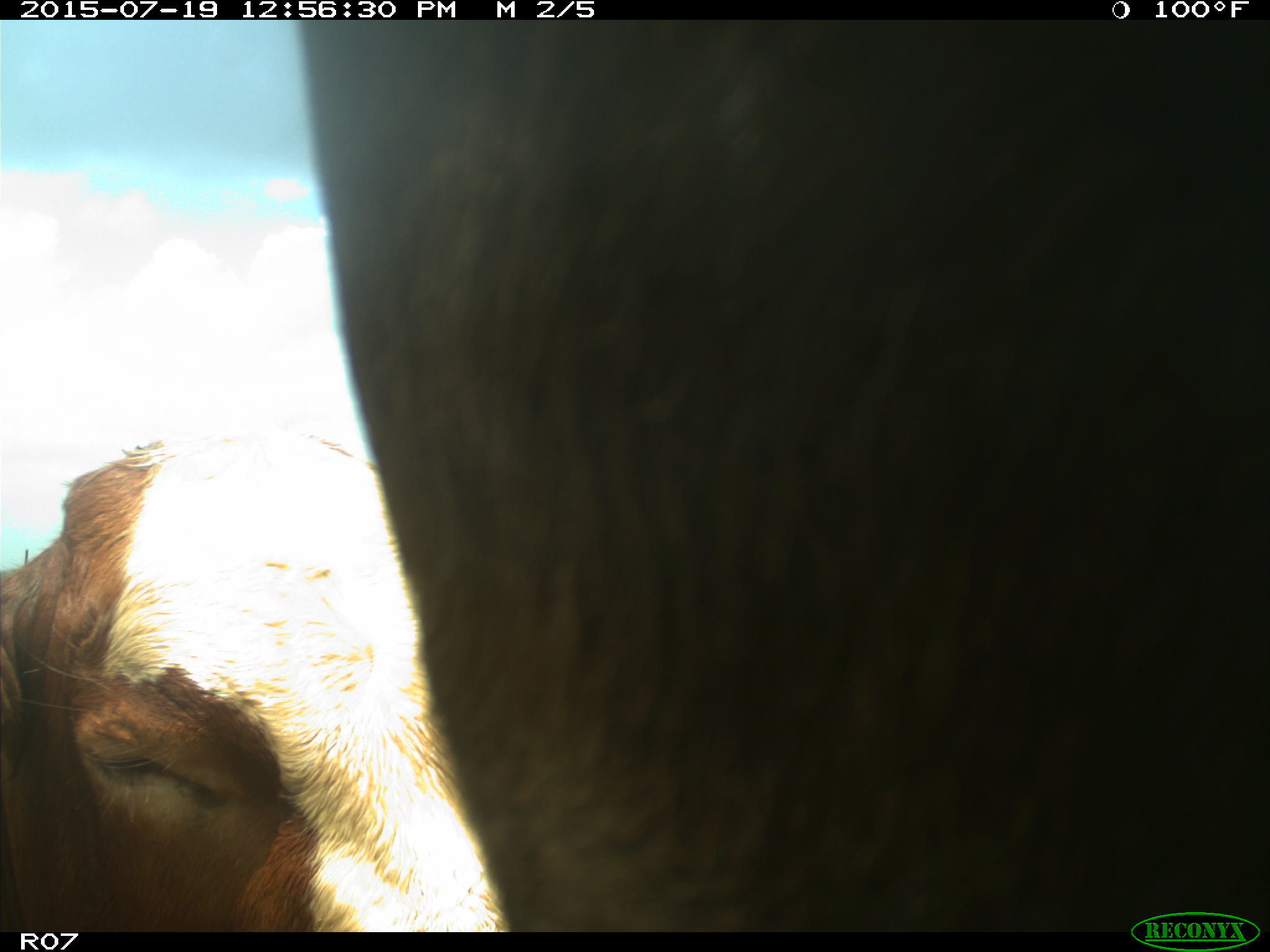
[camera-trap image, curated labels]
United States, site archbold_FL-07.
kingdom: Animalia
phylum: Chordata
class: Mammalia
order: Artiodactyla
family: Bovidae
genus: Bos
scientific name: Bos taurus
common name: domestic cow